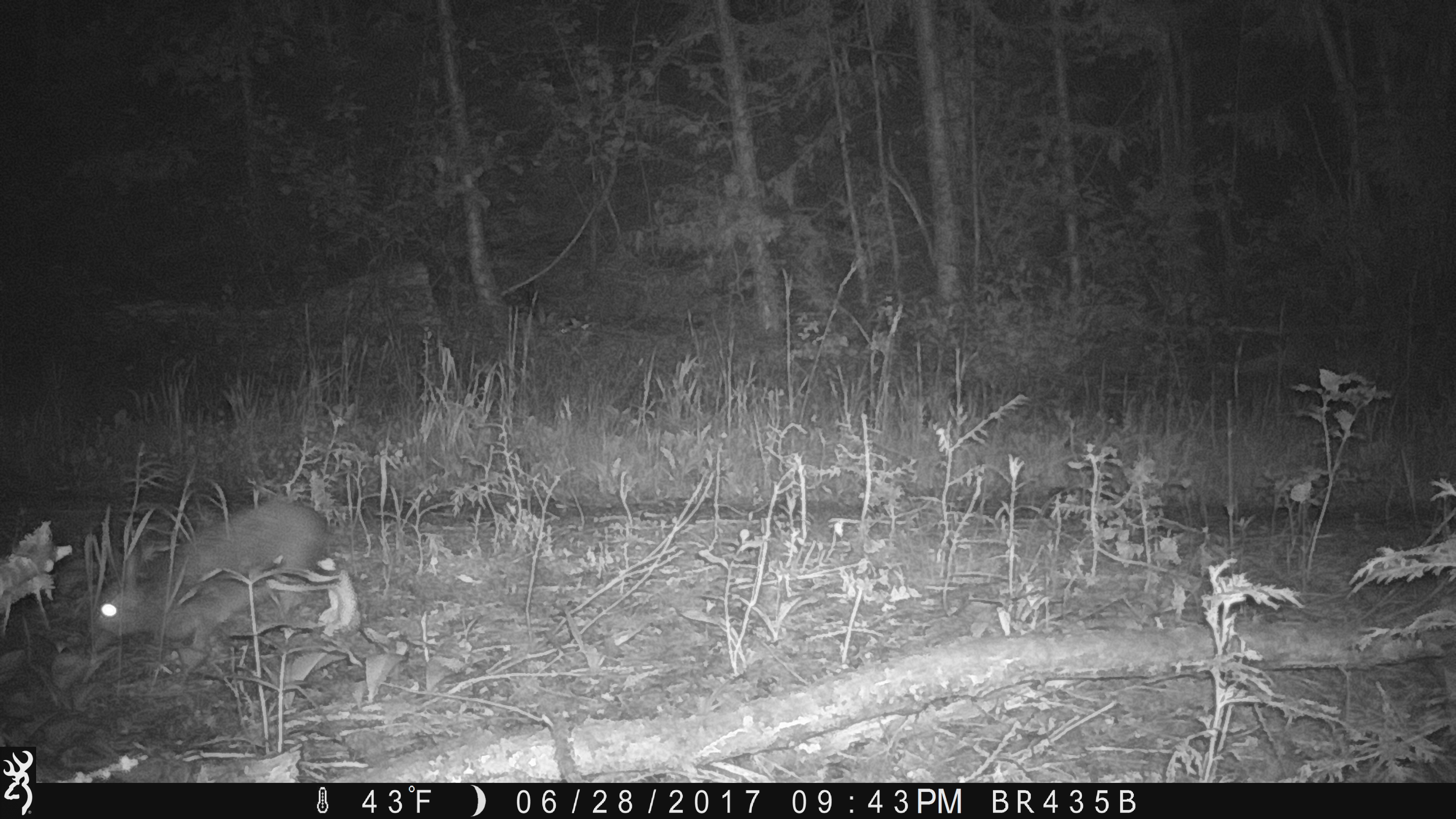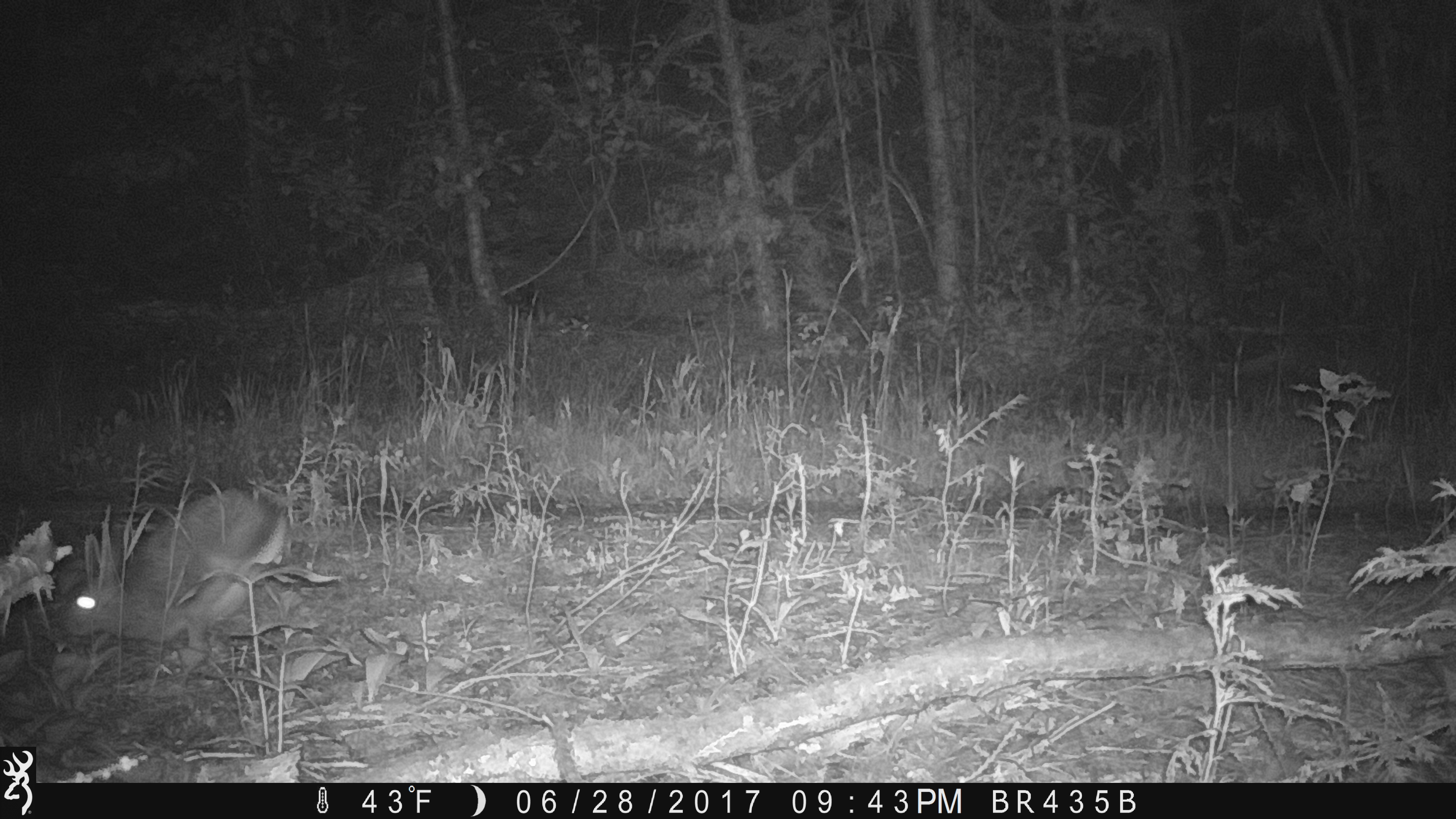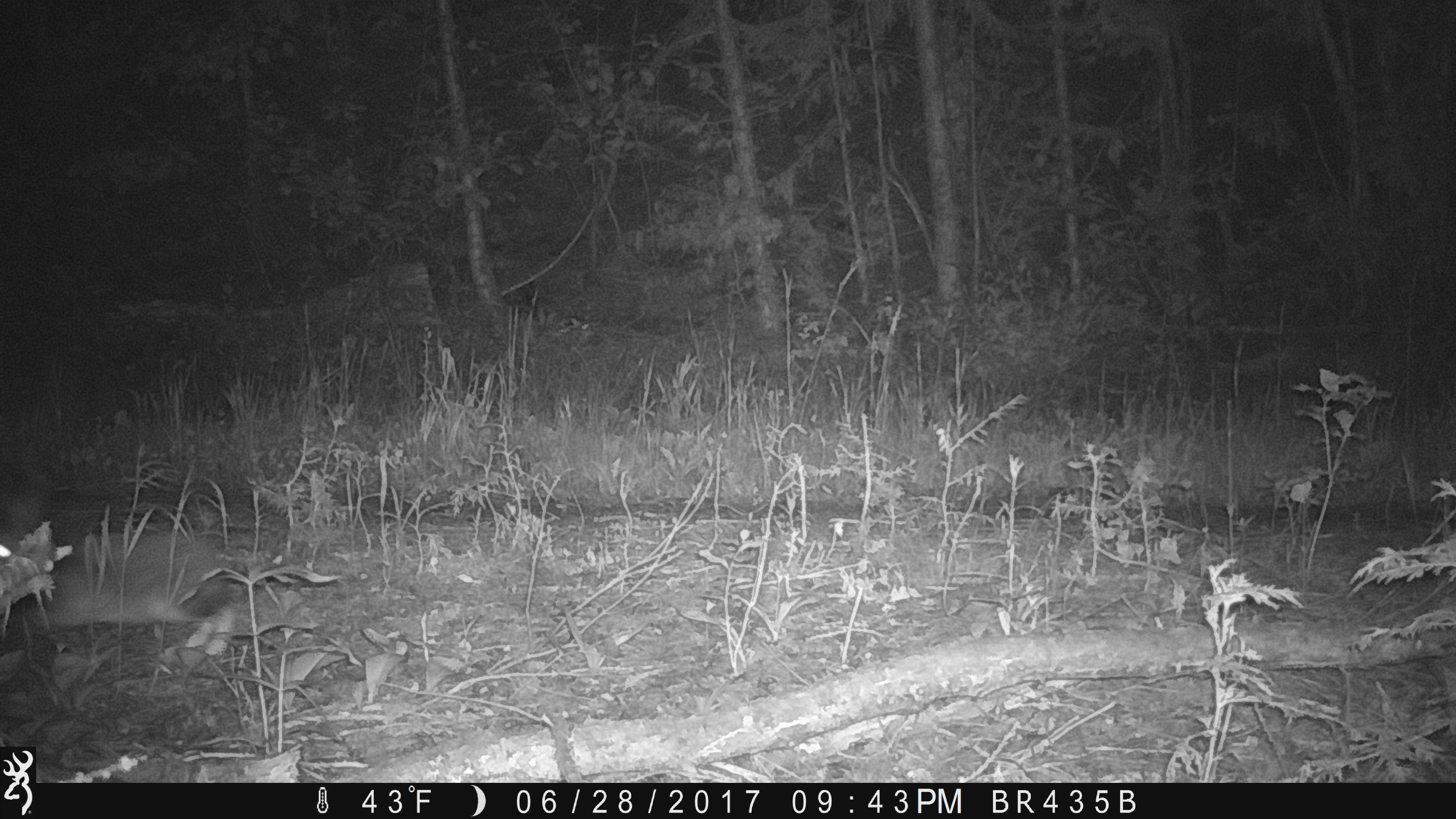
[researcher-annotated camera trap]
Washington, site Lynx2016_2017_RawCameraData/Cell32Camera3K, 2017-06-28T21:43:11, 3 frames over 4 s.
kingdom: Animalia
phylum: Chordata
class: Mammalia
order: Lagomorpha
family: Leporidae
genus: Lepus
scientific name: Lepus americanus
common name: snowshoe hare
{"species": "Lepus americanus (snowshoe hare)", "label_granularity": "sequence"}